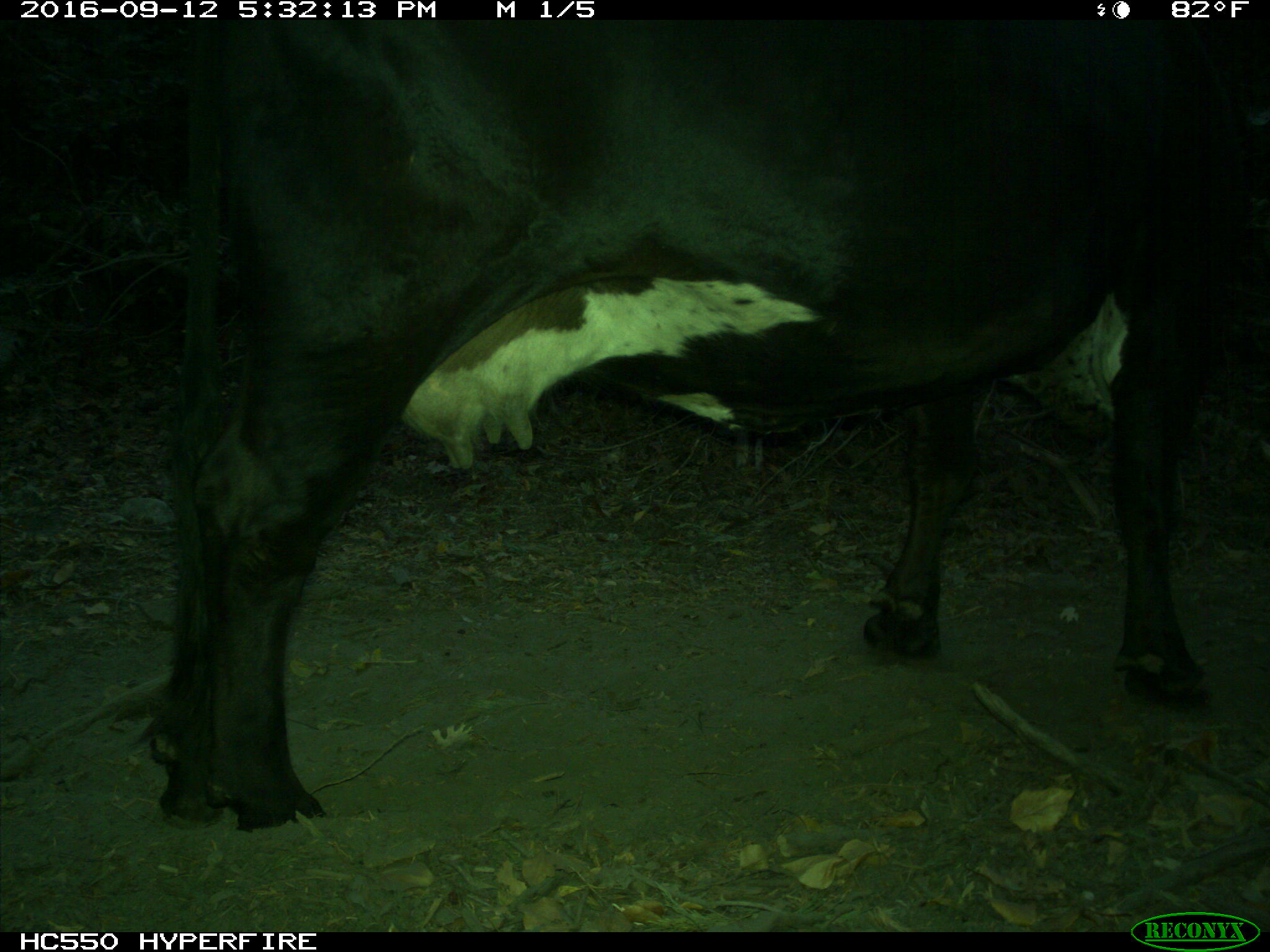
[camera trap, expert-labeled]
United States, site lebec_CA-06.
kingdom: Animalia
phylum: Chordata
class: Mammalia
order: Artiodactyla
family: Bovidae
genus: Bos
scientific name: Bos taurus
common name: domestic cow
Bos taurus (domestic cow).